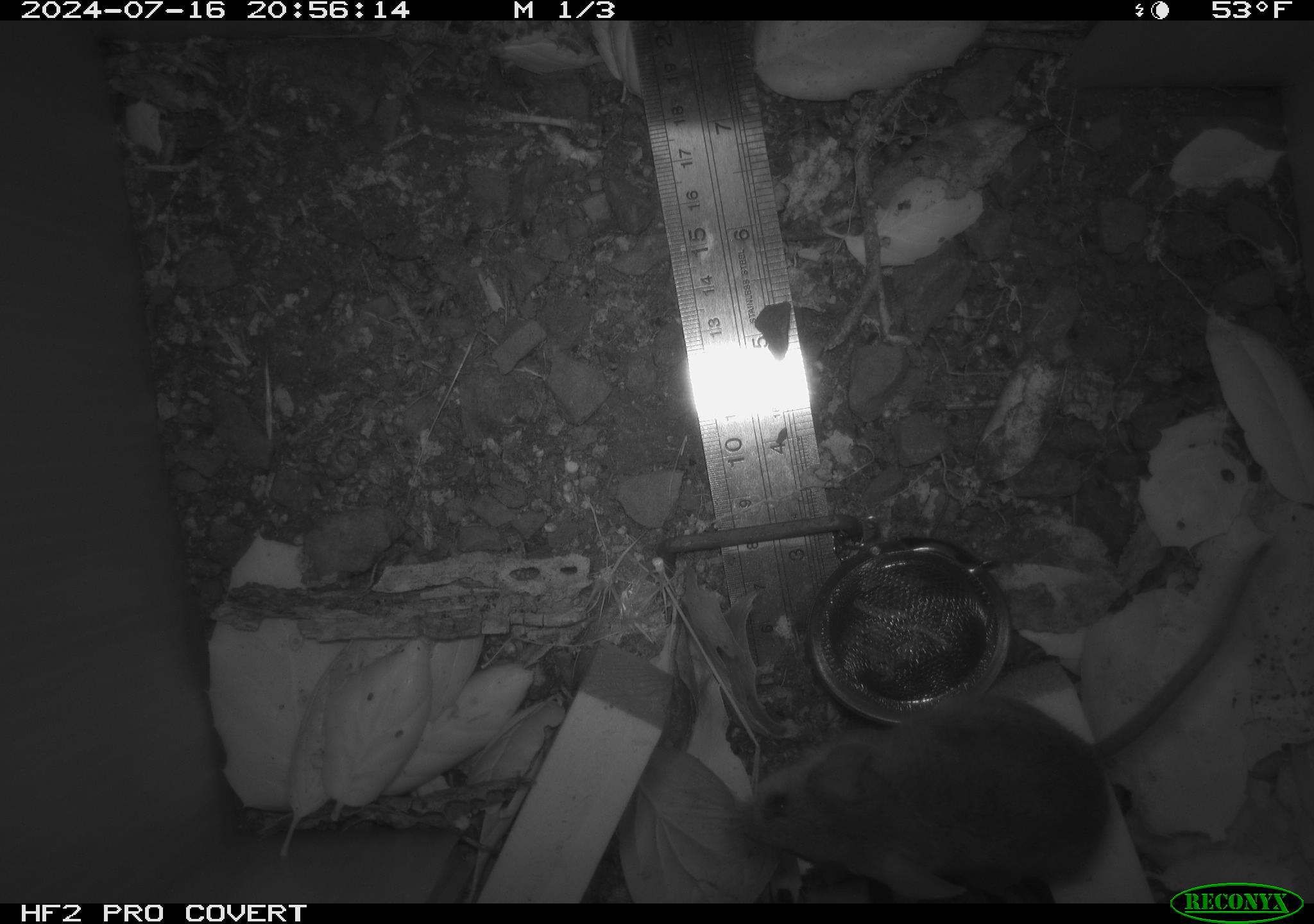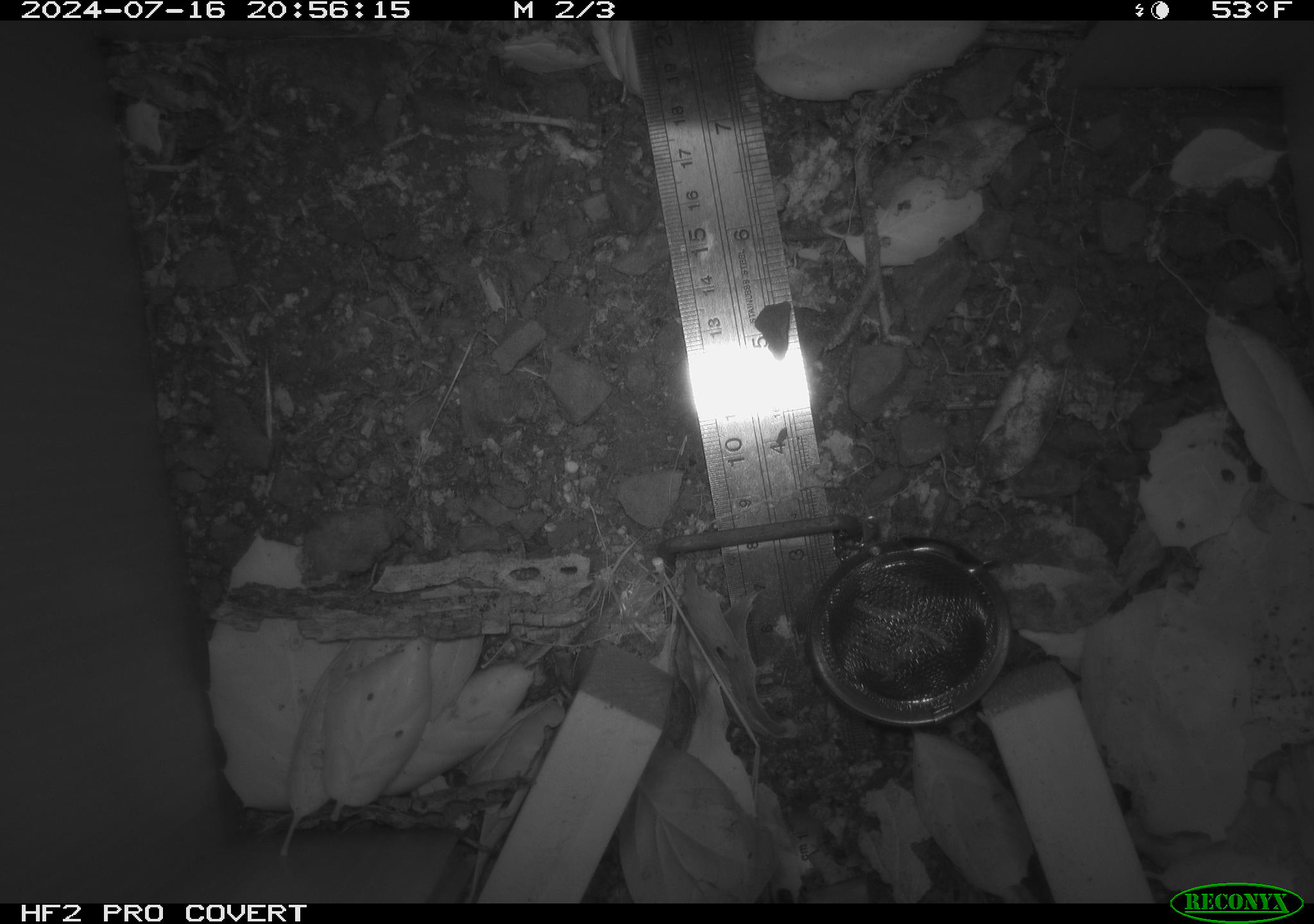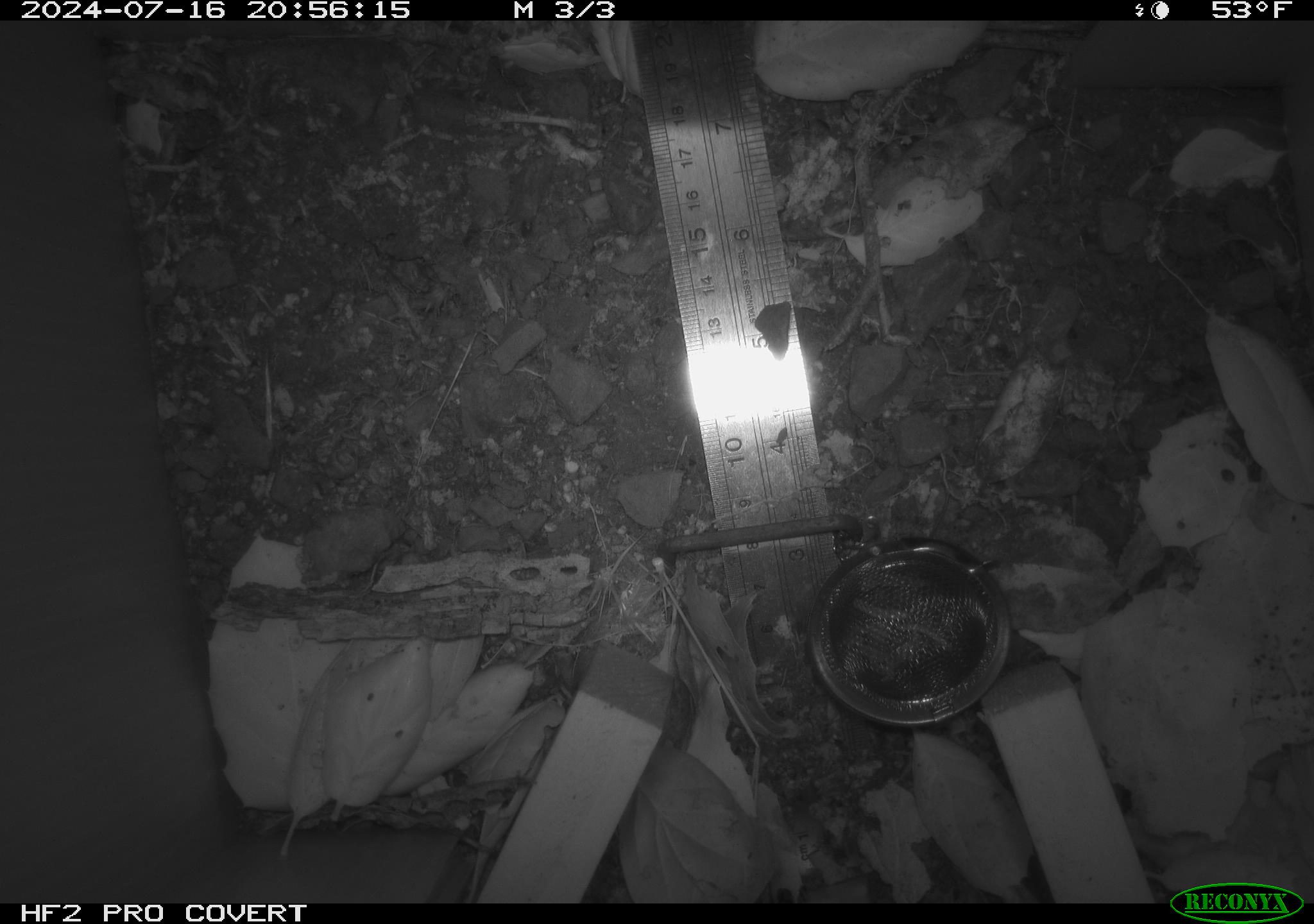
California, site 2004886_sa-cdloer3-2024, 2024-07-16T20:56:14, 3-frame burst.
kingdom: Animalia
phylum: Chordata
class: Mammalia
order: Rodentia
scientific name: Rodentia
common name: rodent